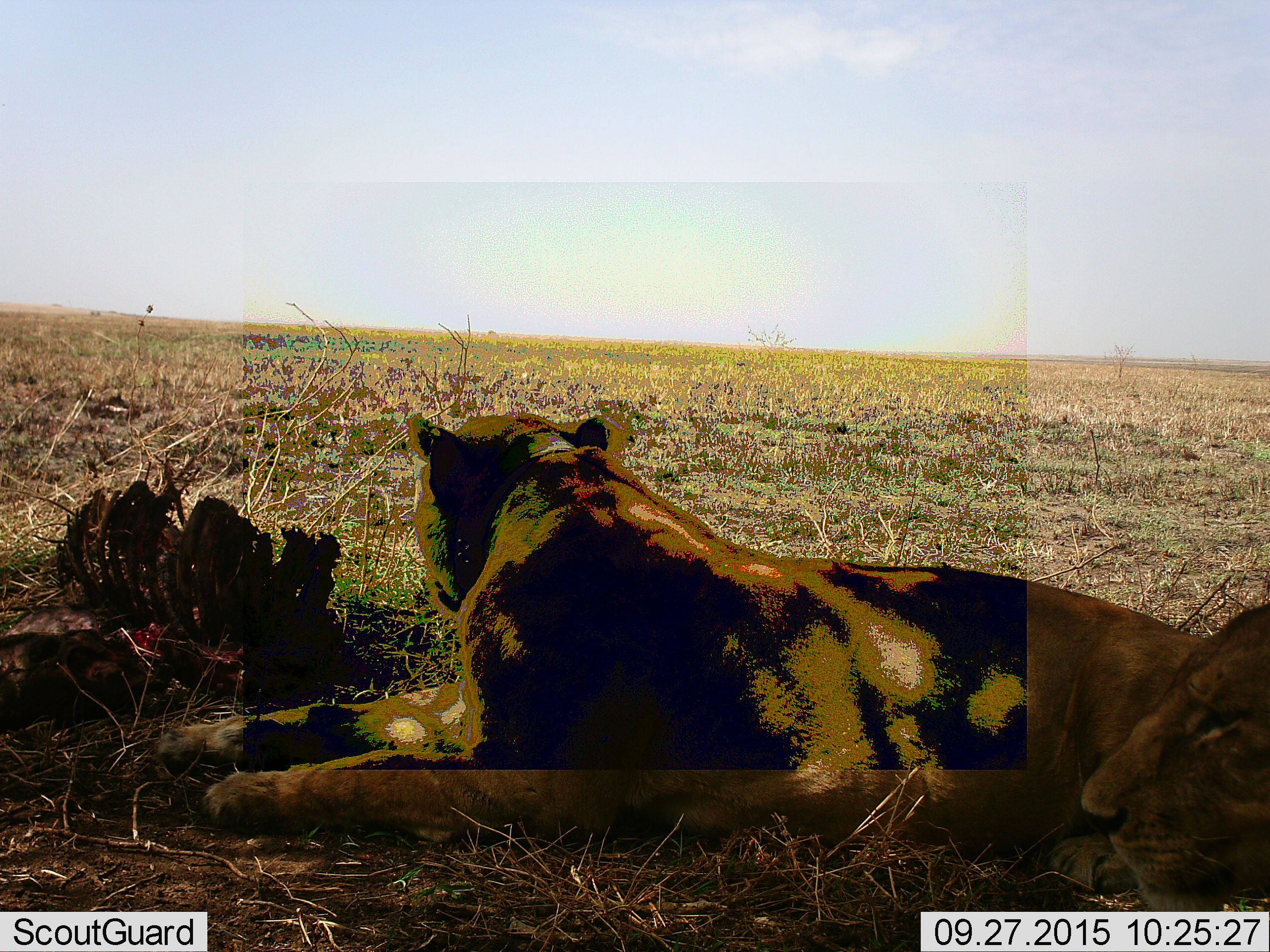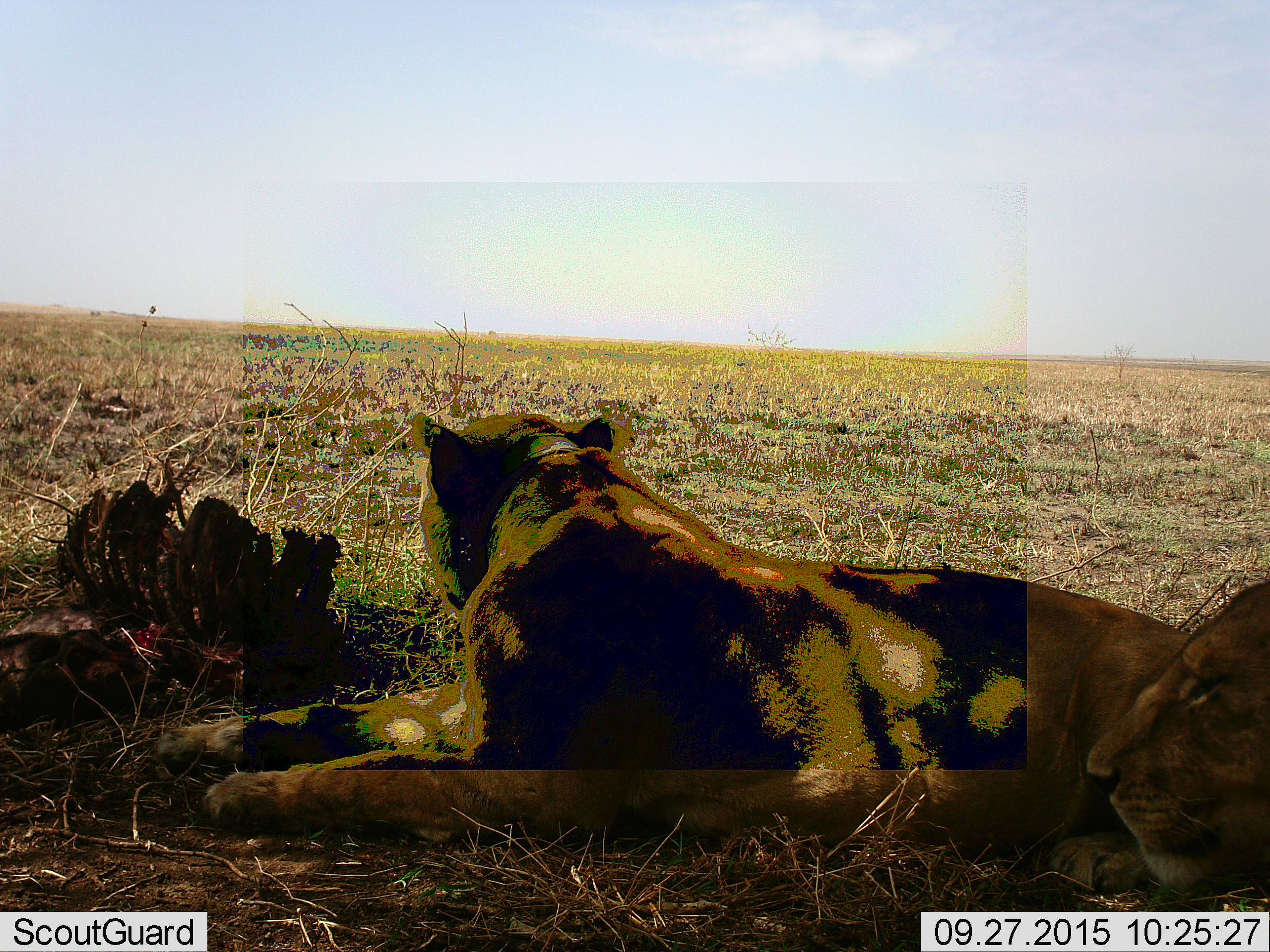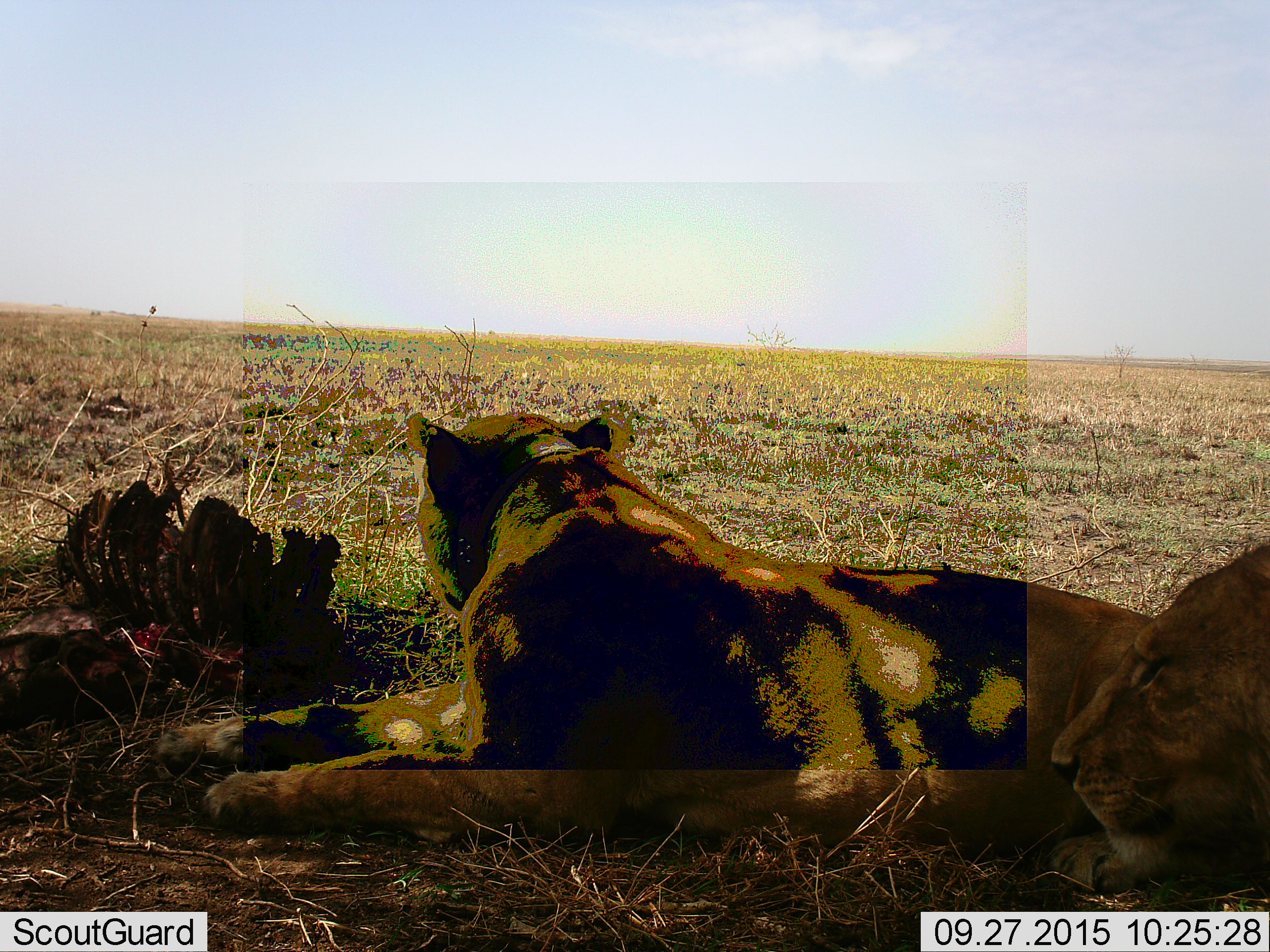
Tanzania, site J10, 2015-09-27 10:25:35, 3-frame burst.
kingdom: Animalia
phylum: Chordata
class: Mammalia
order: Carnivora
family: Felidae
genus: Panthera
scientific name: Panthera leo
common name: lion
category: lionfemale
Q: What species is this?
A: Lionfemale (lion) (Panthera leo).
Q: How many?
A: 2.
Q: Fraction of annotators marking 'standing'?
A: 0%.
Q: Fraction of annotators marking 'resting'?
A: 100%.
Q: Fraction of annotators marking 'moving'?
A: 0%.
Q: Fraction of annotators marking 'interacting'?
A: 0%.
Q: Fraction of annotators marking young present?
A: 0%.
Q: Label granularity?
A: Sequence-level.